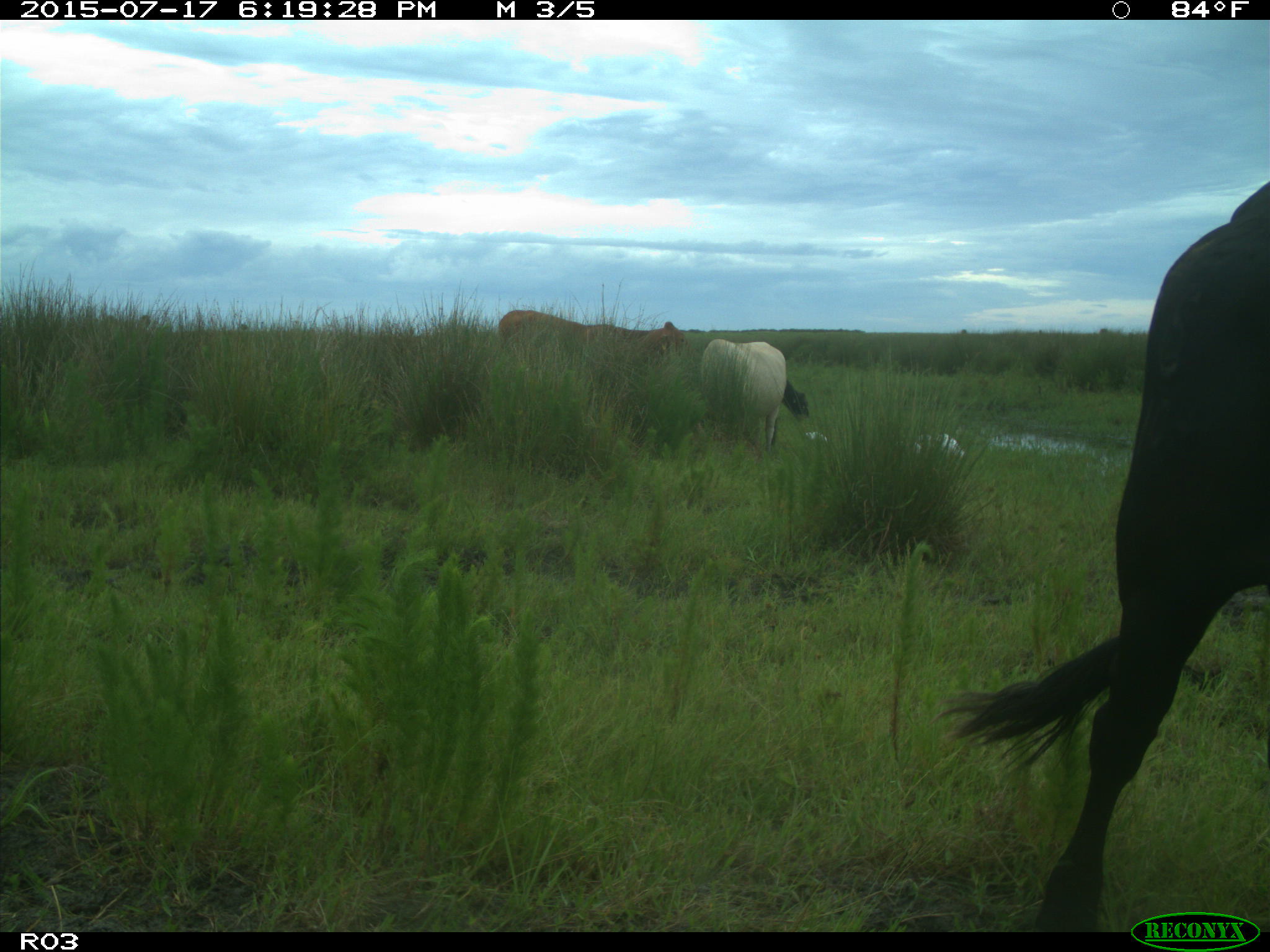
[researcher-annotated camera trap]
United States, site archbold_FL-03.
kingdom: Animalia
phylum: Chordata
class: Mammalia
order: Artiodactyla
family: Bovidae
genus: Bos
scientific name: Bos taurus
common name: domestic cow